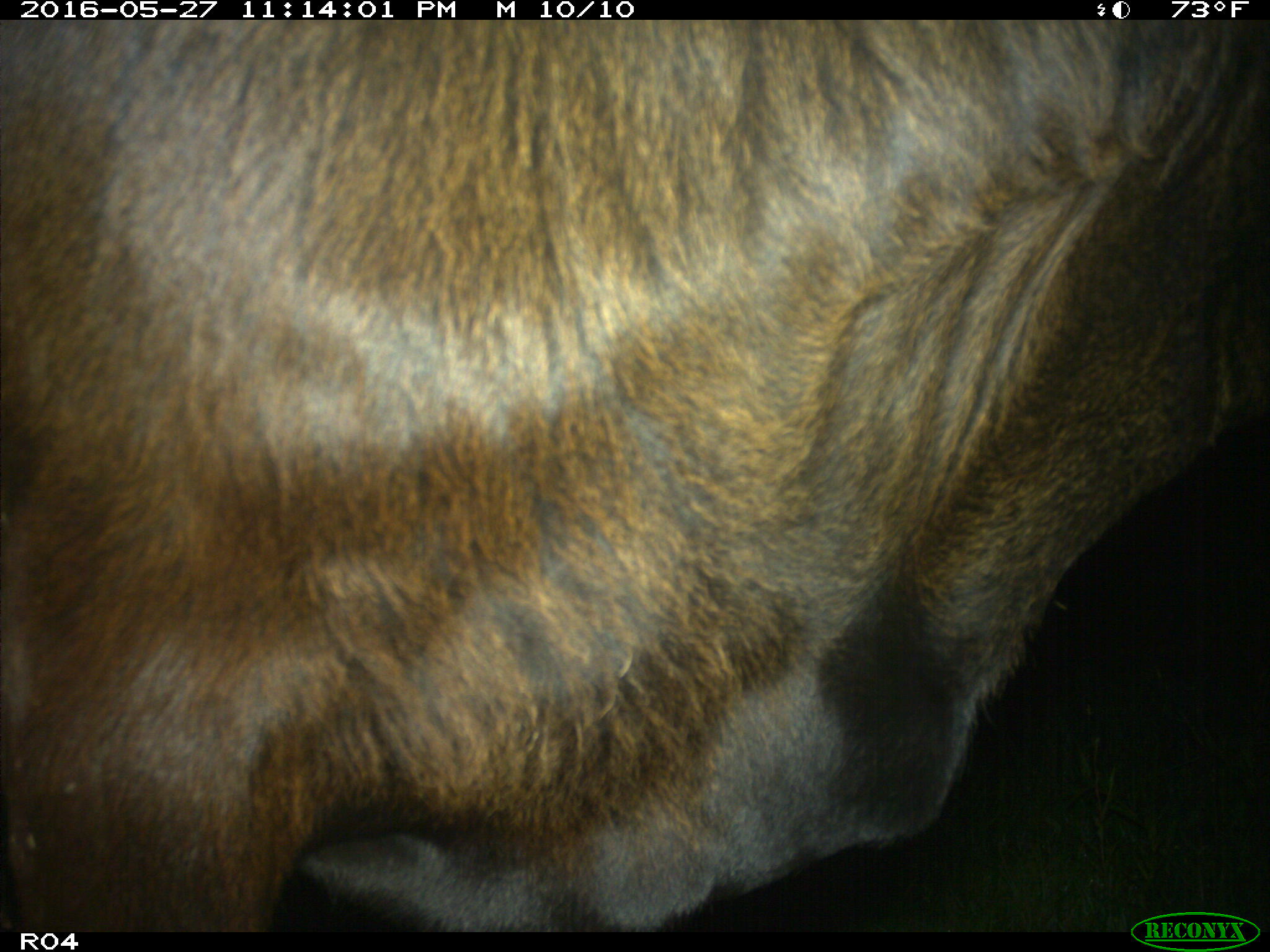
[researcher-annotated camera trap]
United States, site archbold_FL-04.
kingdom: Animalia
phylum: Chordata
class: Mammalia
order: Artiodactyla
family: Bovidae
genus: Bos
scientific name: Bos taurus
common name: domestic cow